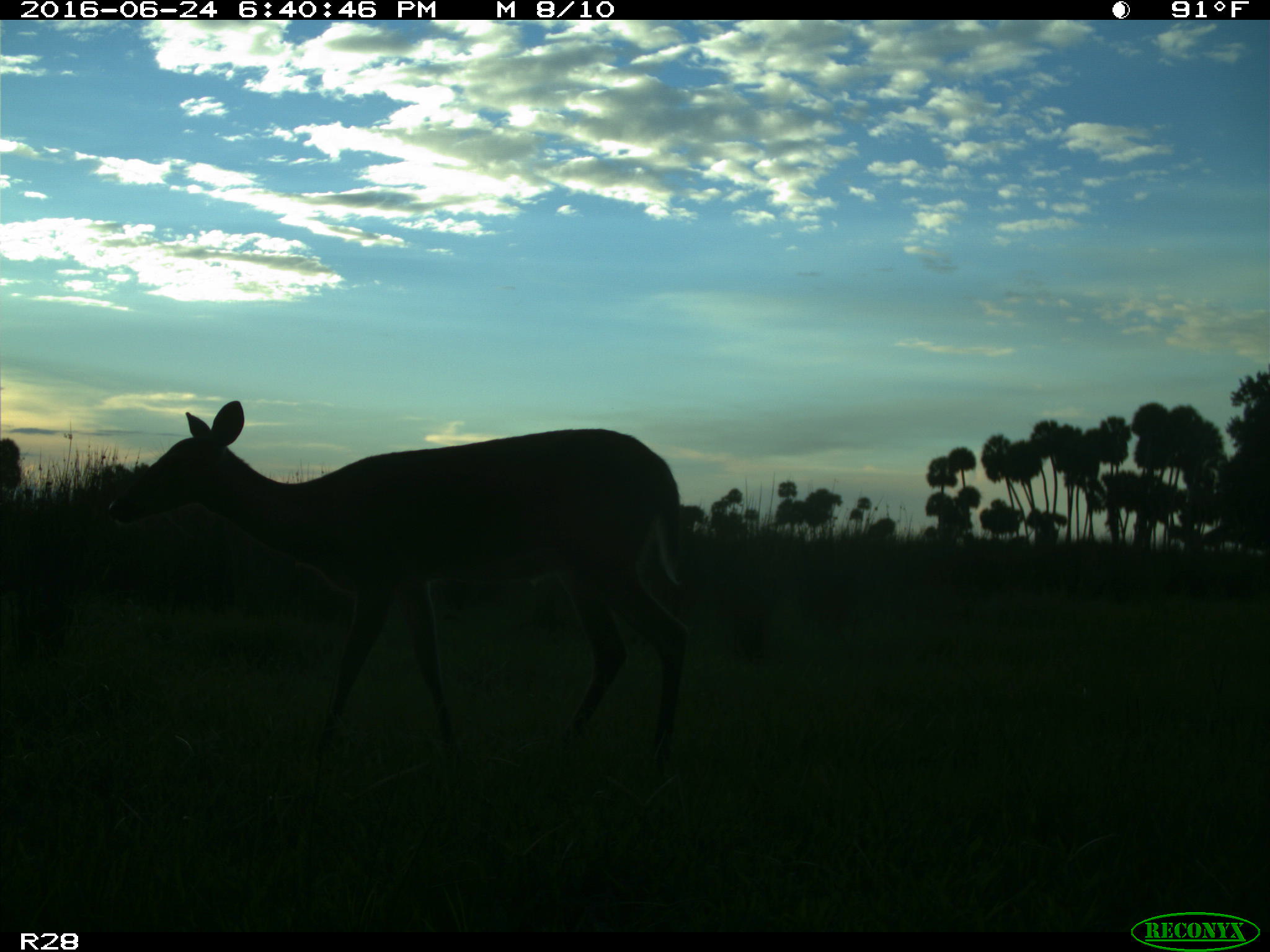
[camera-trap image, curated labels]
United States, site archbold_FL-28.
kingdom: Animalia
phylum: Chordata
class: Mammalia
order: Artiodactyla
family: Cervidae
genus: Odocoileus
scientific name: Odocoileus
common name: deer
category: unidentified deer